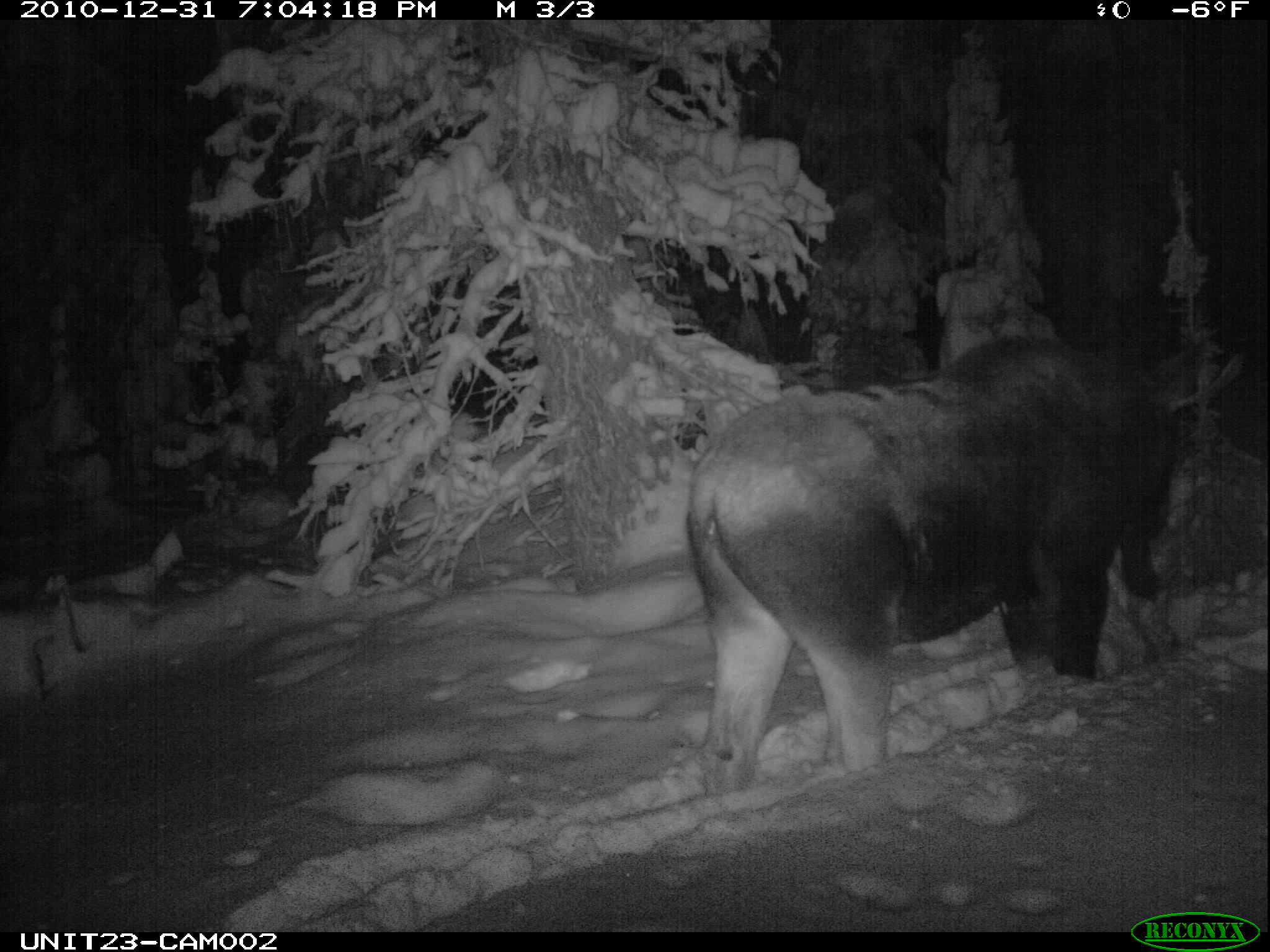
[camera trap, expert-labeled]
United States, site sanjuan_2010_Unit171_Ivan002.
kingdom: Animalia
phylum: Chordata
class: Mammalia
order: Artiodactyla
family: Cervidae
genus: Alces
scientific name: Alces alces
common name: moose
Alces alces (moose).